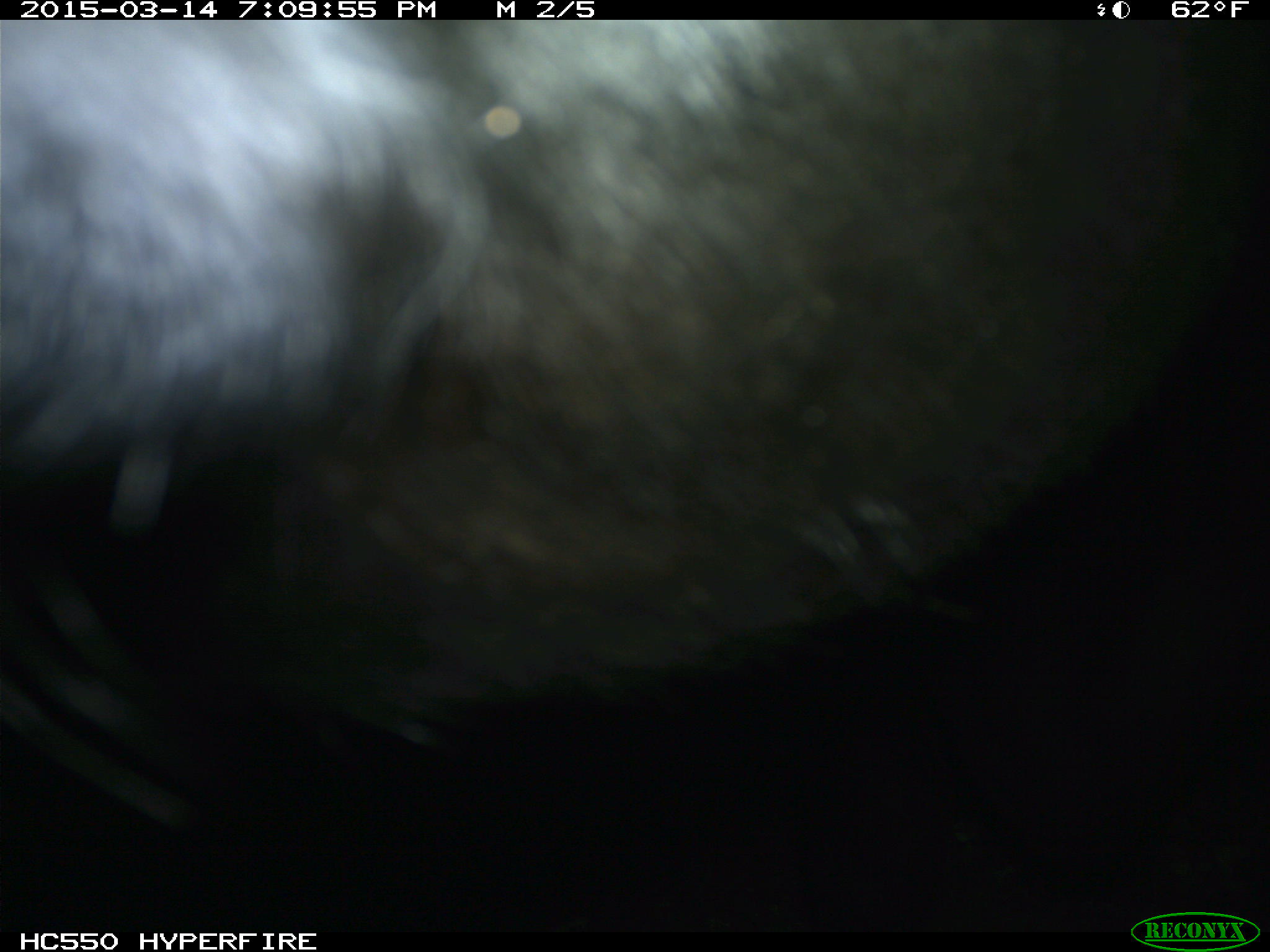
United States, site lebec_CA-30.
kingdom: Animalia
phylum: Chordata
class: Mammalia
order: Artiodactyla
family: Bovidae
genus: Bos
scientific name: Bos taurus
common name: domestic cow